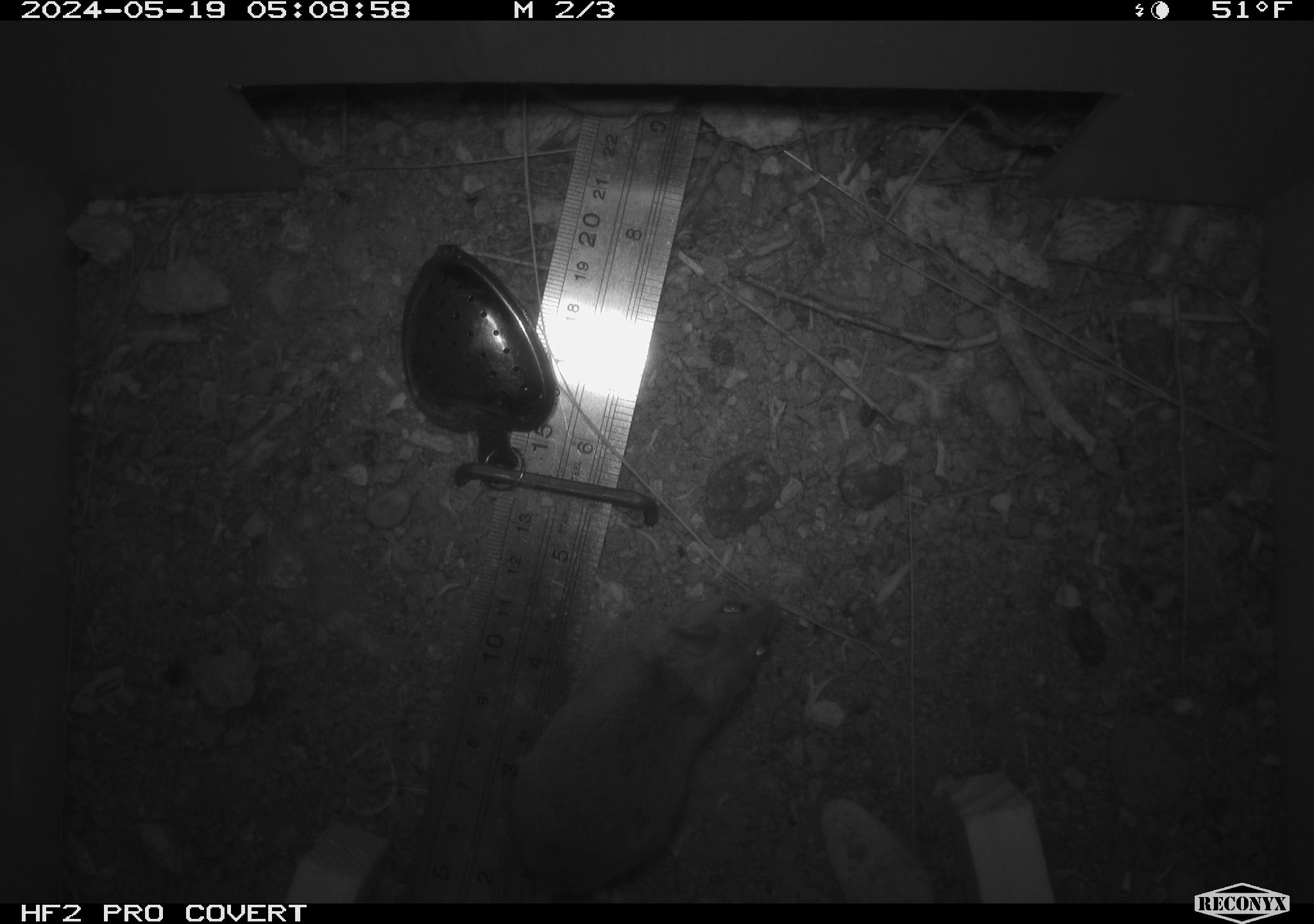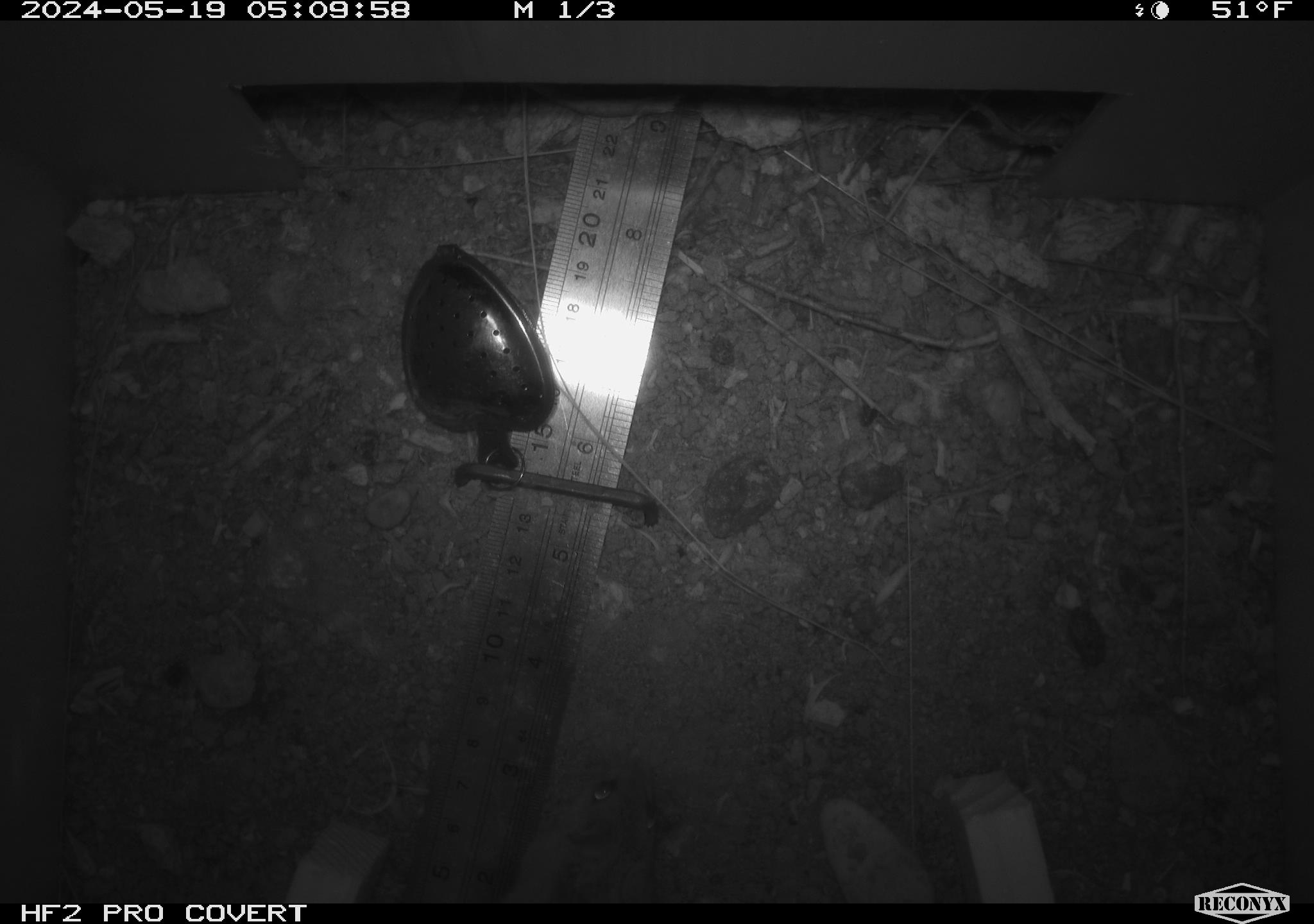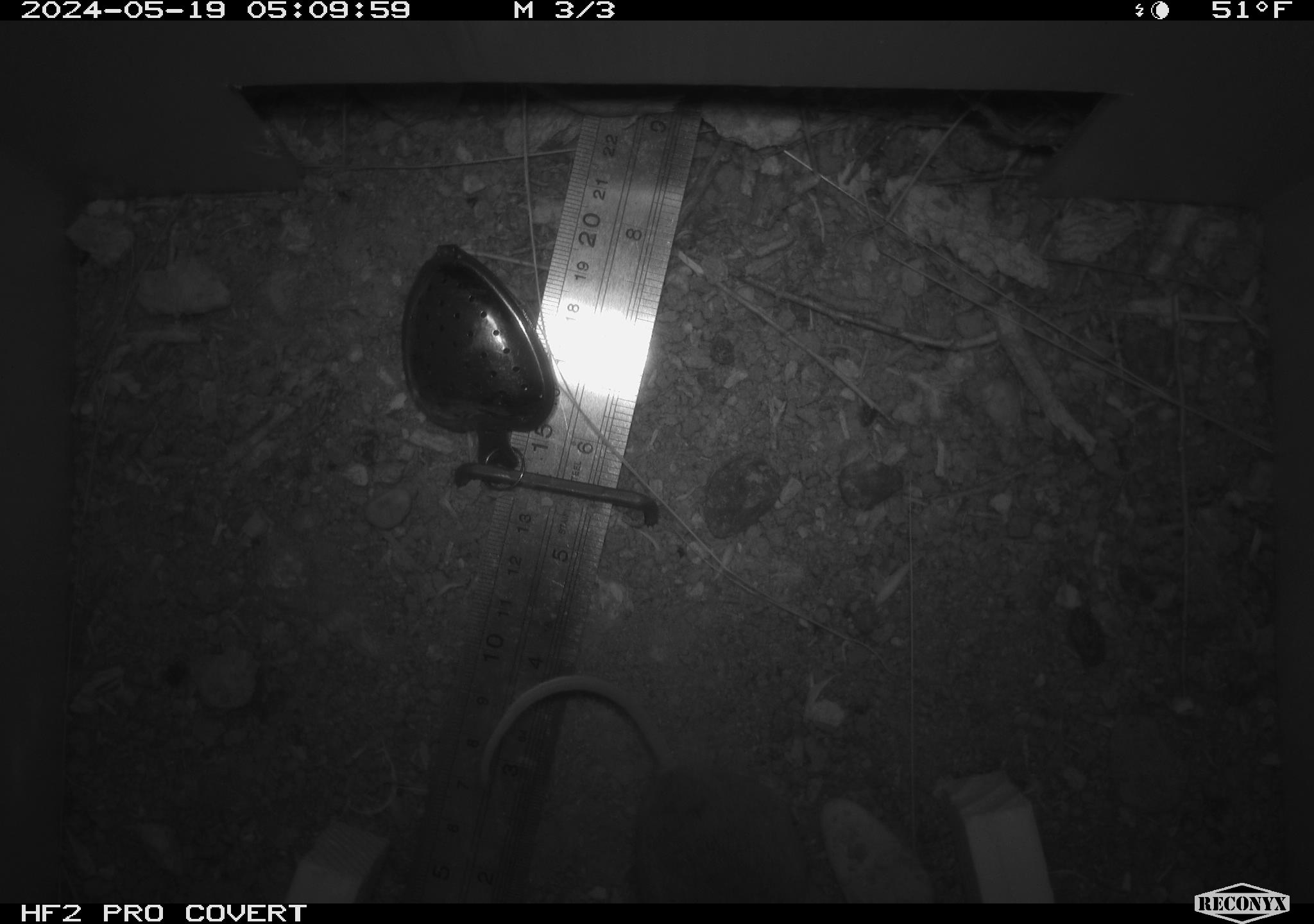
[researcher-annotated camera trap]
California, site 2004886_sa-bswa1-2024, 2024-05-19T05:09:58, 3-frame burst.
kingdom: Animalia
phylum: Chordata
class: Mammalia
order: Rodentia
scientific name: Rodentia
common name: mouse species